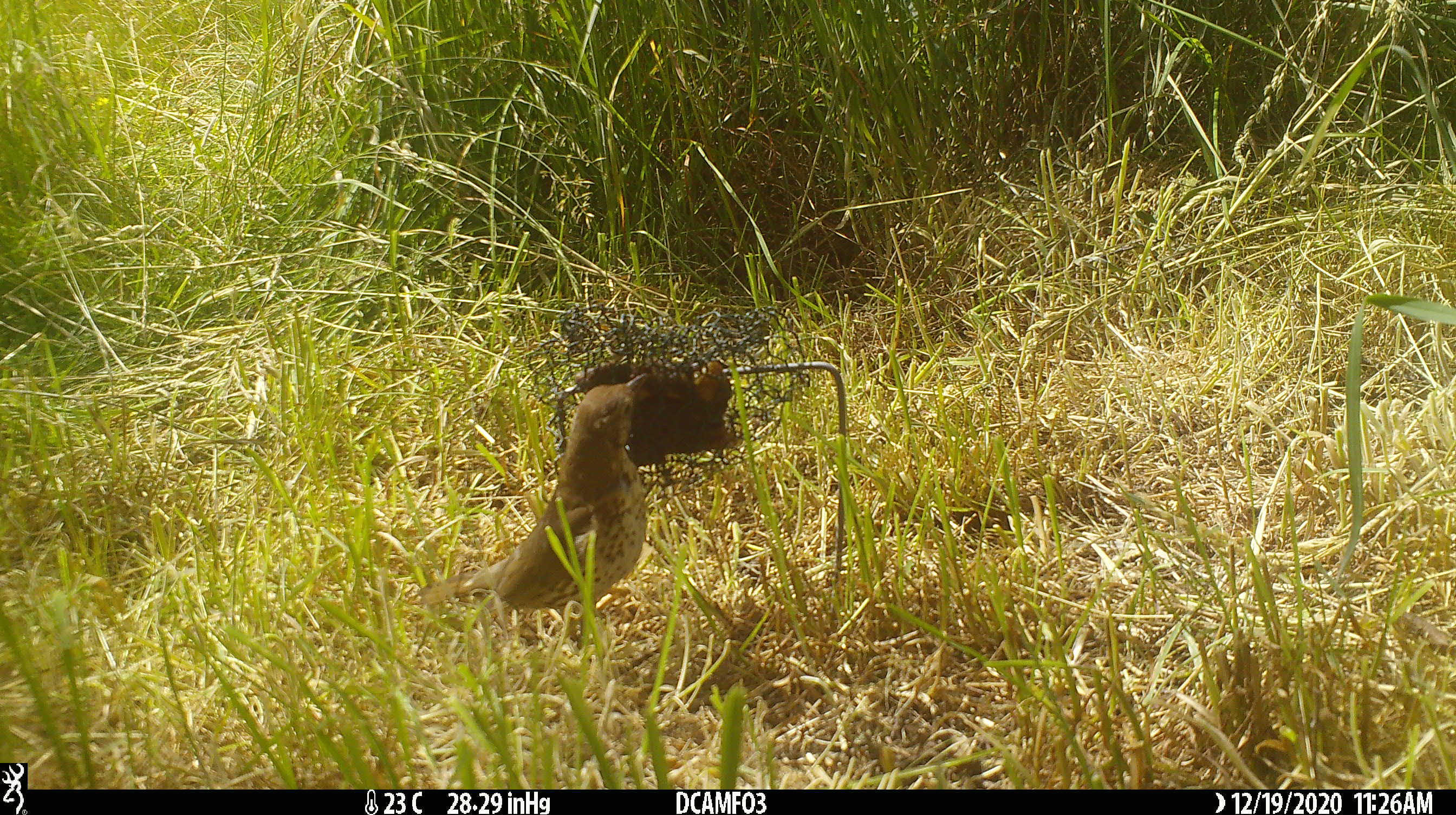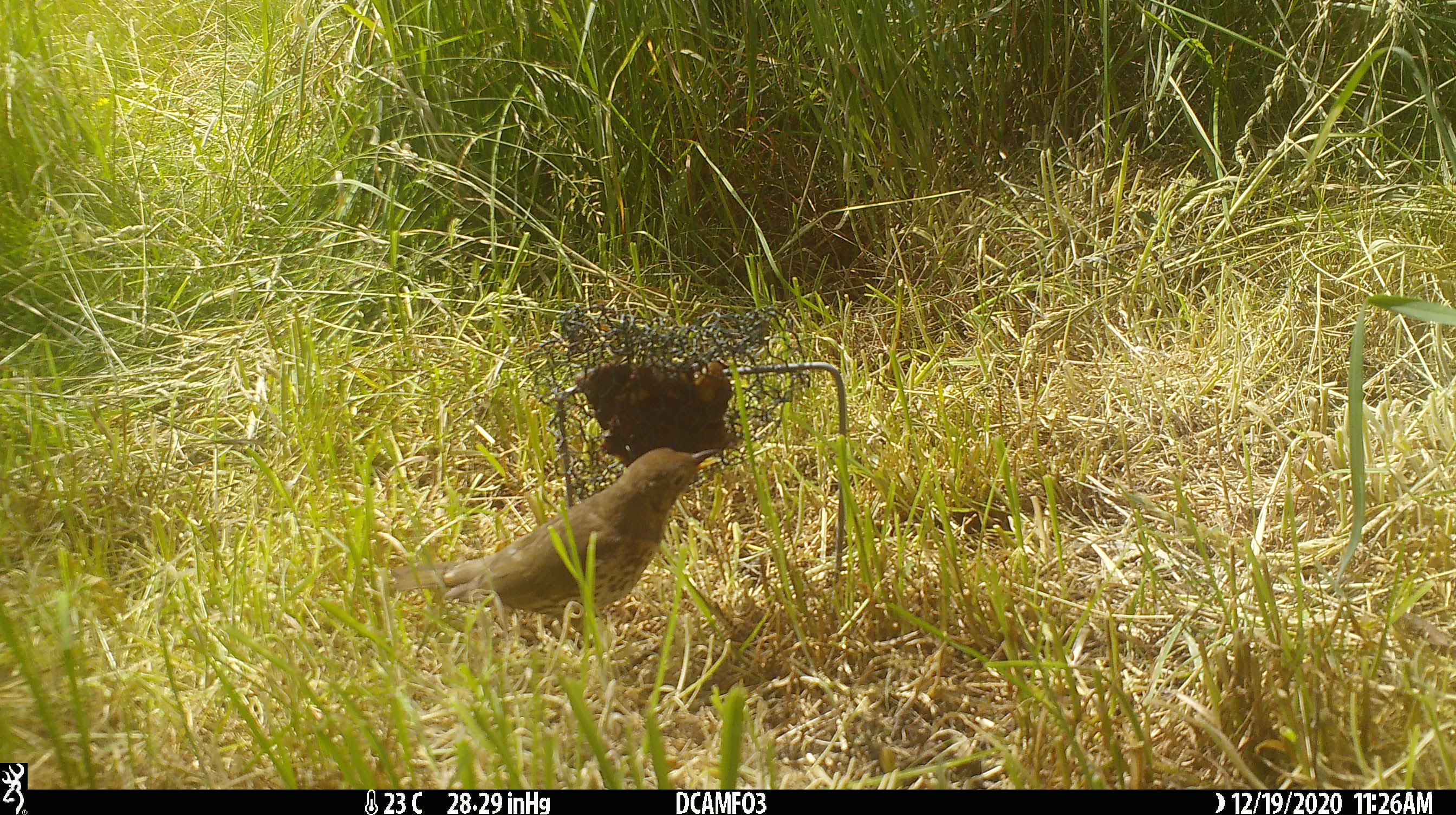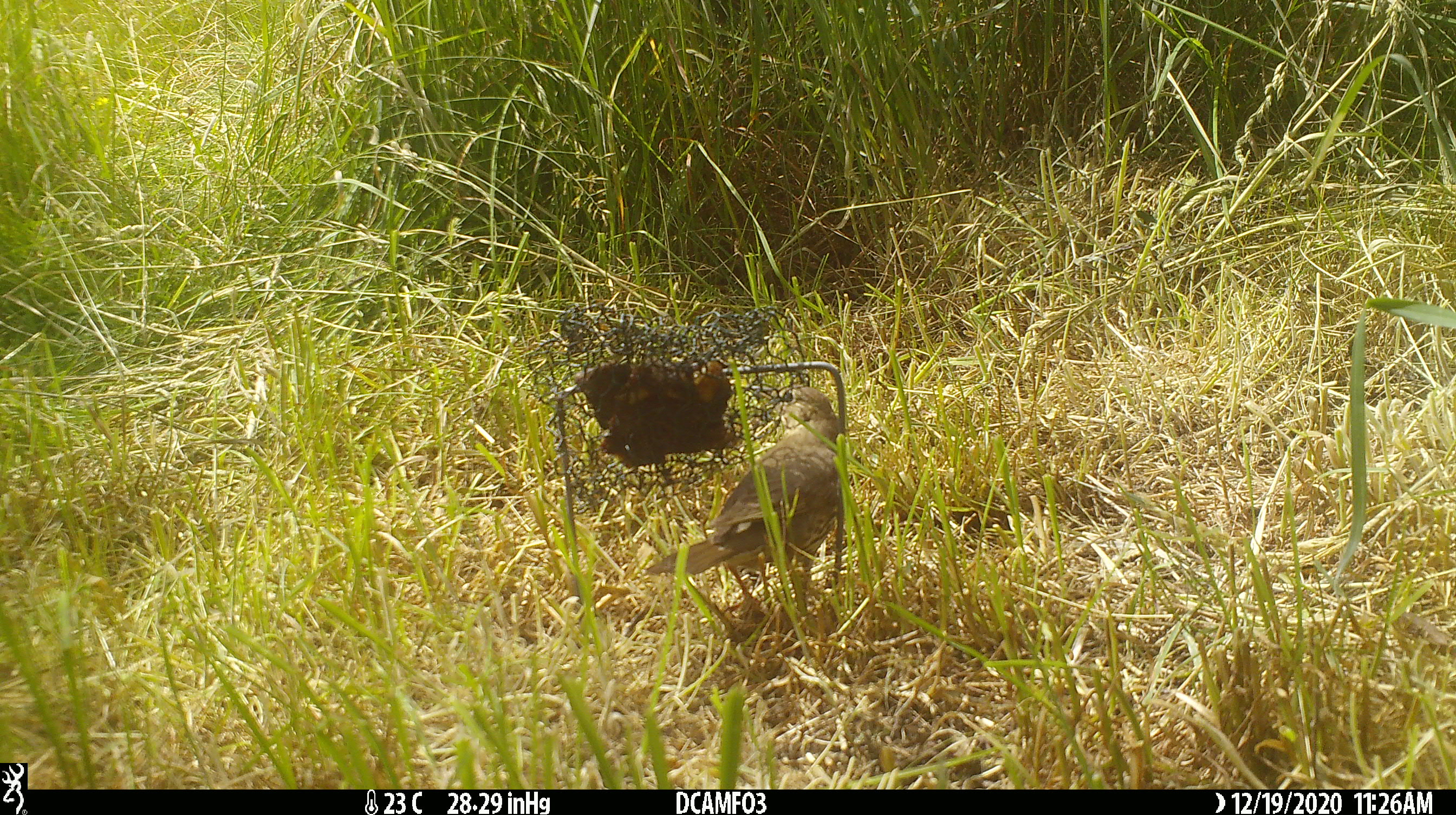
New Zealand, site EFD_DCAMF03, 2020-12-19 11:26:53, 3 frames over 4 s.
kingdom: Animalia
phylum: Chordata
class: Aves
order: Passeriformes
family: Turdidae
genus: Turdus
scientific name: Turdus philomelos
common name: song thrush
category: thrush